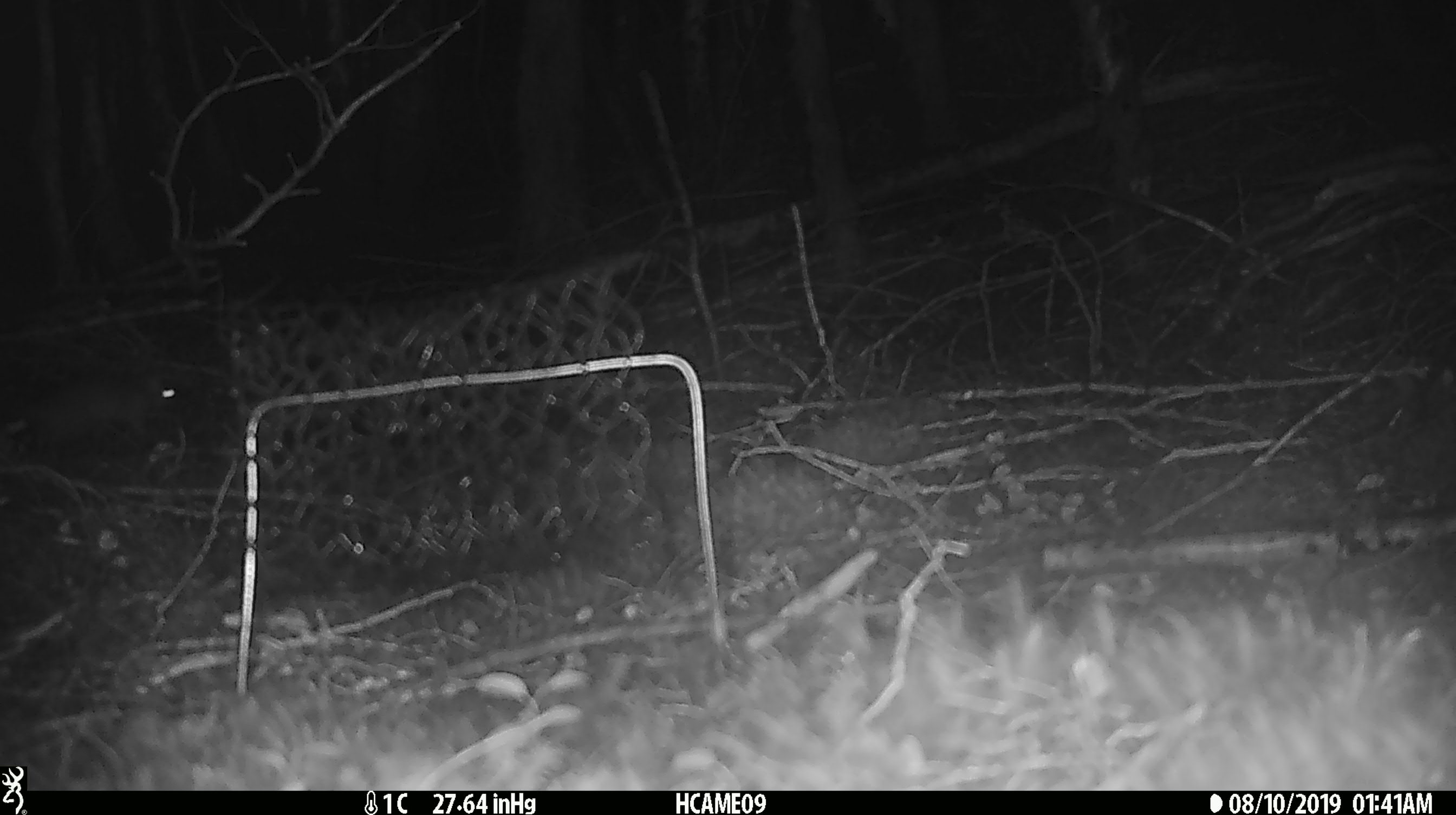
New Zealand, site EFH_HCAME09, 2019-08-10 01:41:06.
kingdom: Animalia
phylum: Chordata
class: Mammalia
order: Rodentia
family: Muridae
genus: Mus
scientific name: Mus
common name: mouse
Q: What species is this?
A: Mouse (Mus).